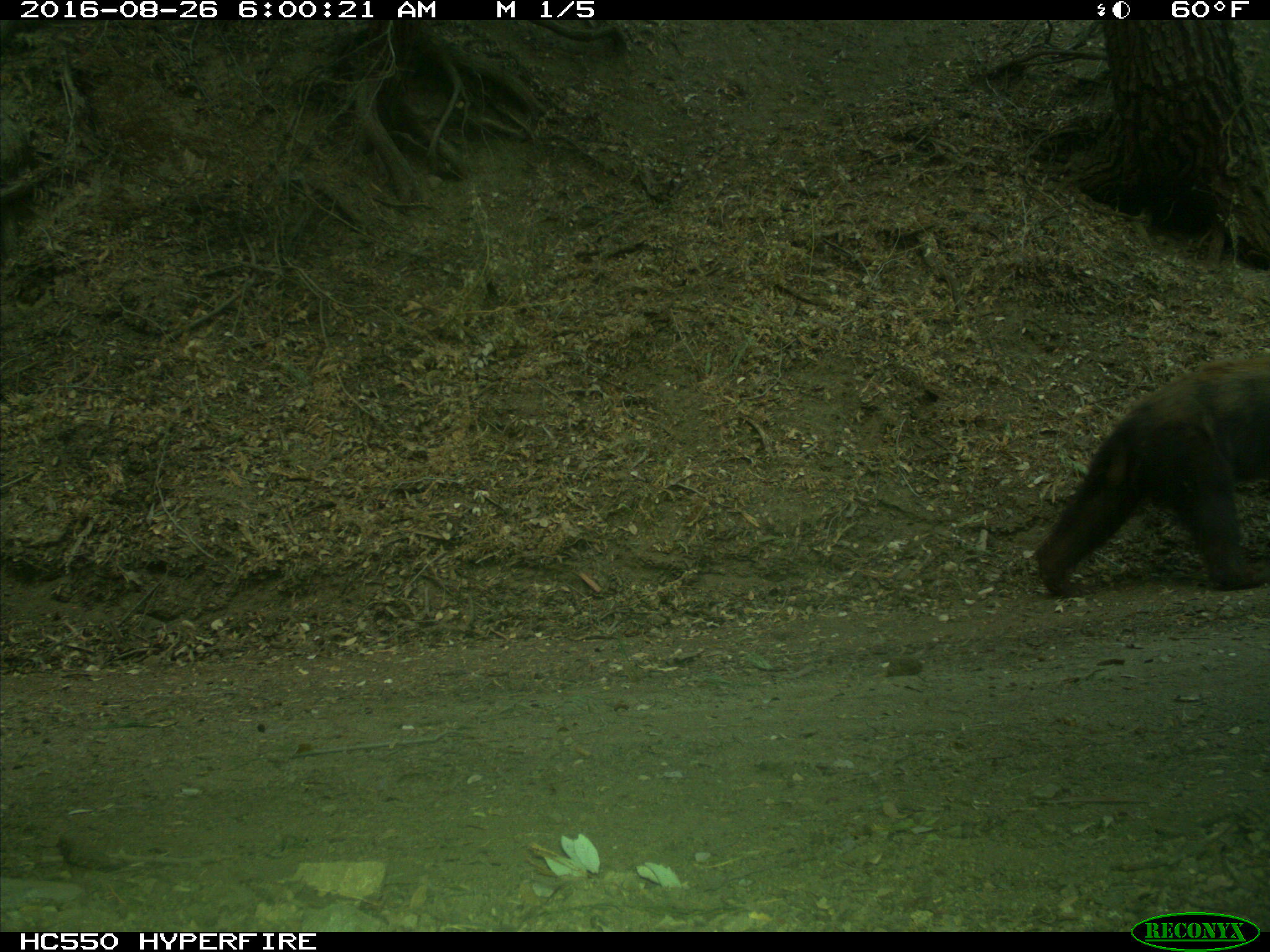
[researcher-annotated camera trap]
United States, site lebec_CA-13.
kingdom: Animalia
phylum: Chordata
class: Mammalia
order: Carnivora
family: Ursidae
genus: Ursus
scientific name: Ursus americanus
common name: american black bear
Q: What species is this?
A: Ursus americanus (american black bear).